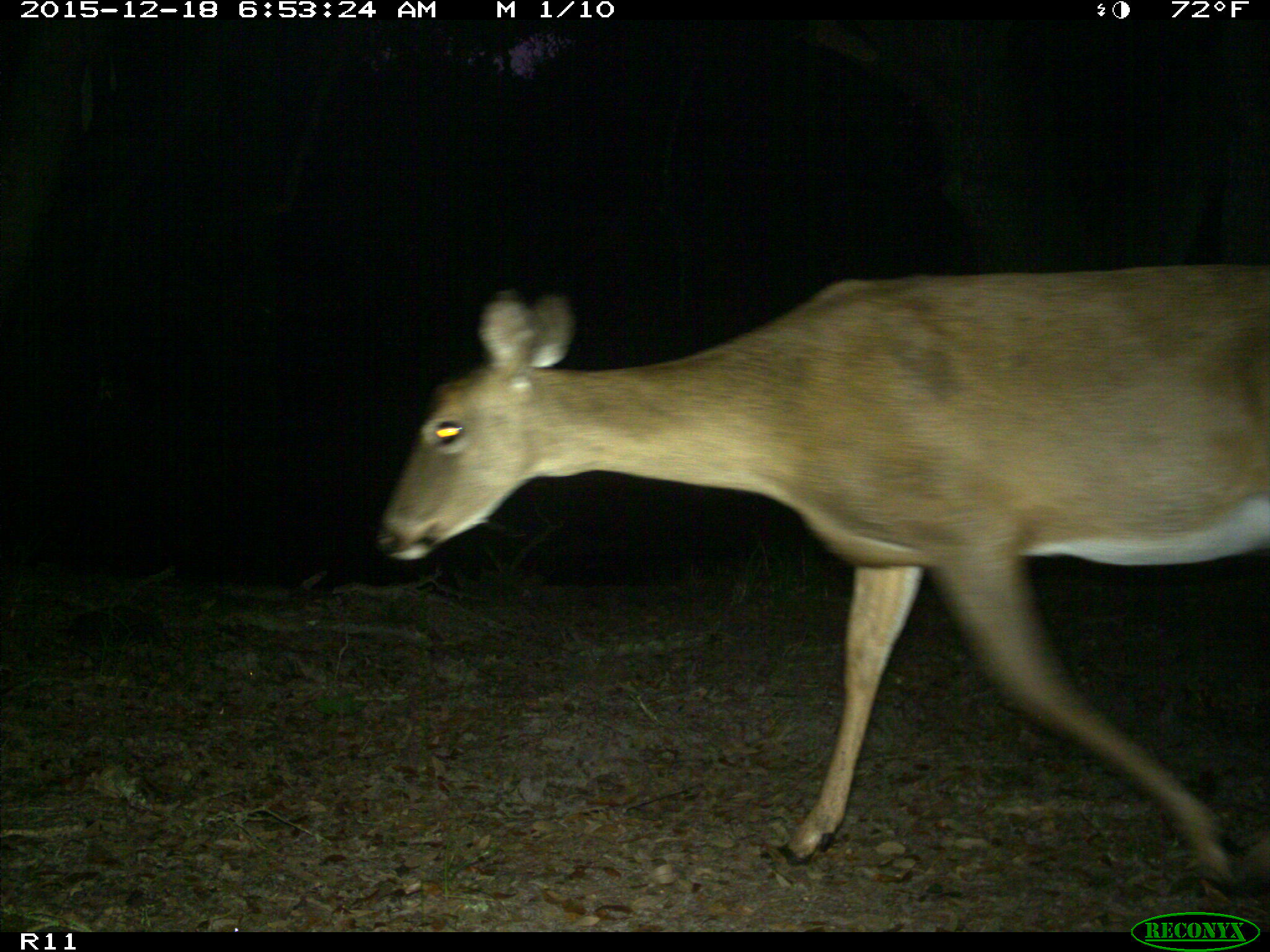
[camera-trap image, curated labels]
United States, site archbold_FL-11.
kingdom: Animalia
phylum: Chordata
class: Mammalia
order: Artiodactyla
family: Cervidae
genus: Odocoileus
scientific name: Odocoileus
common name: deer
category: unidentified deer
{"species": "unidentified deer (deer) (Odocoileus)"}